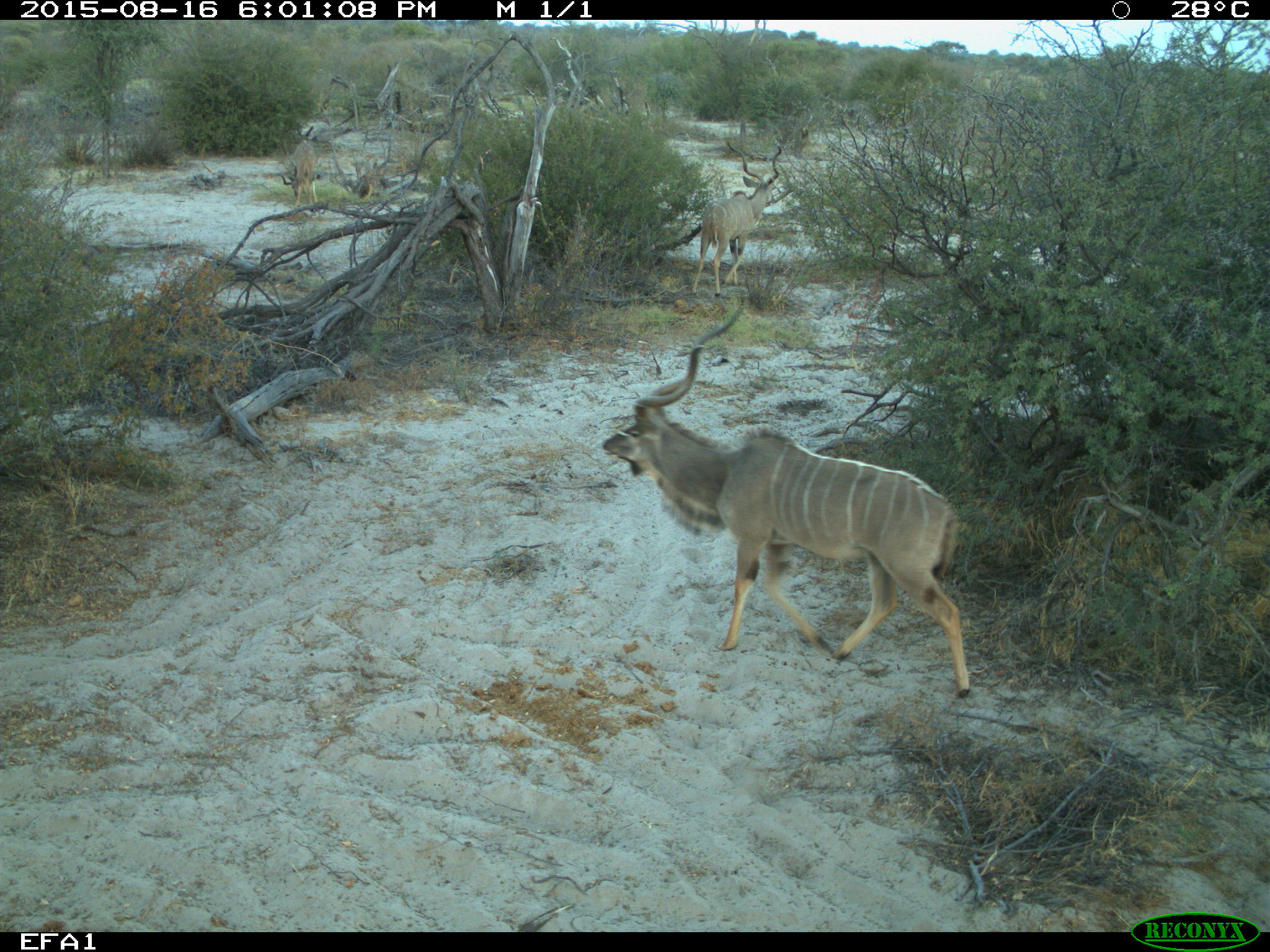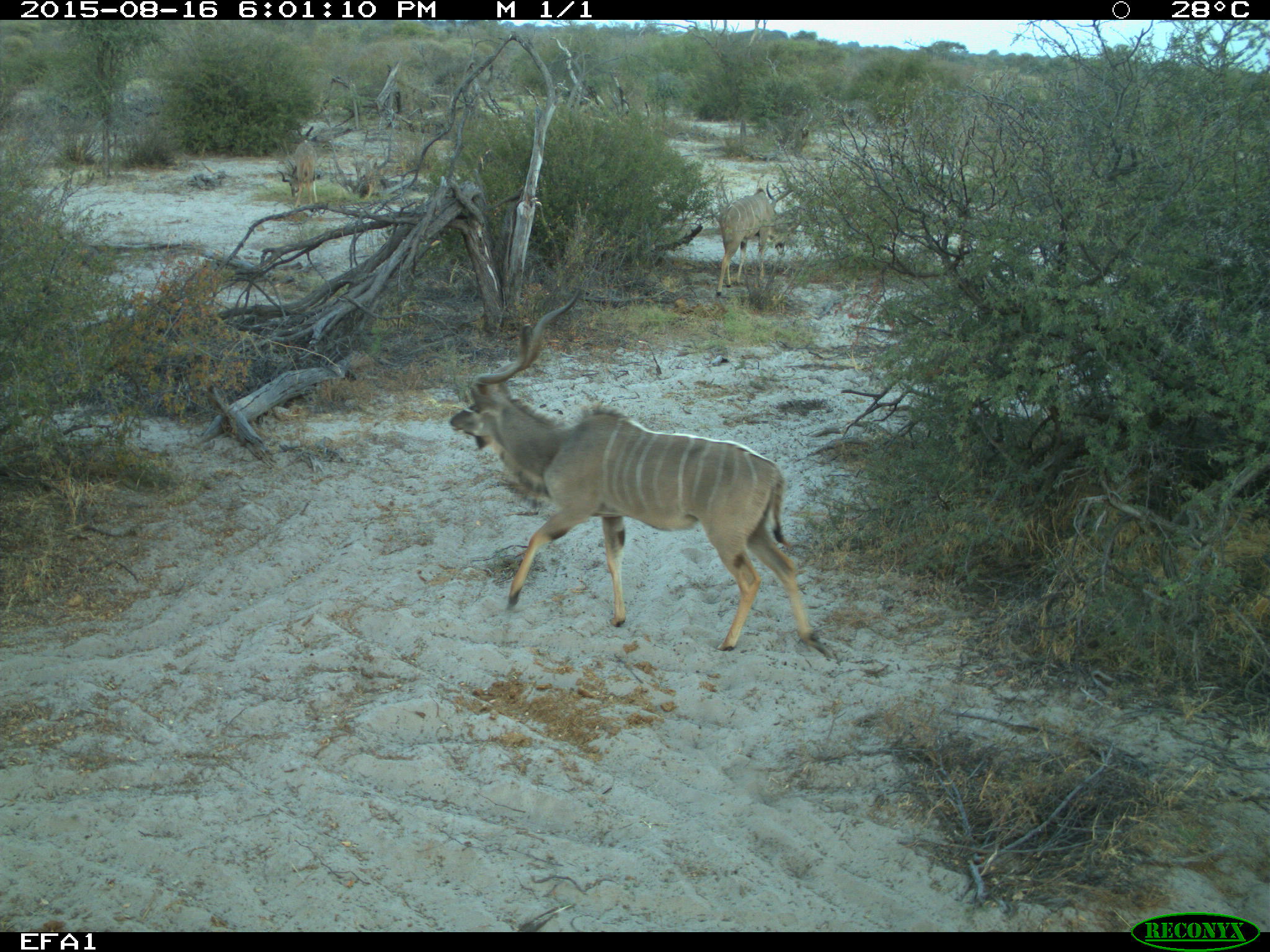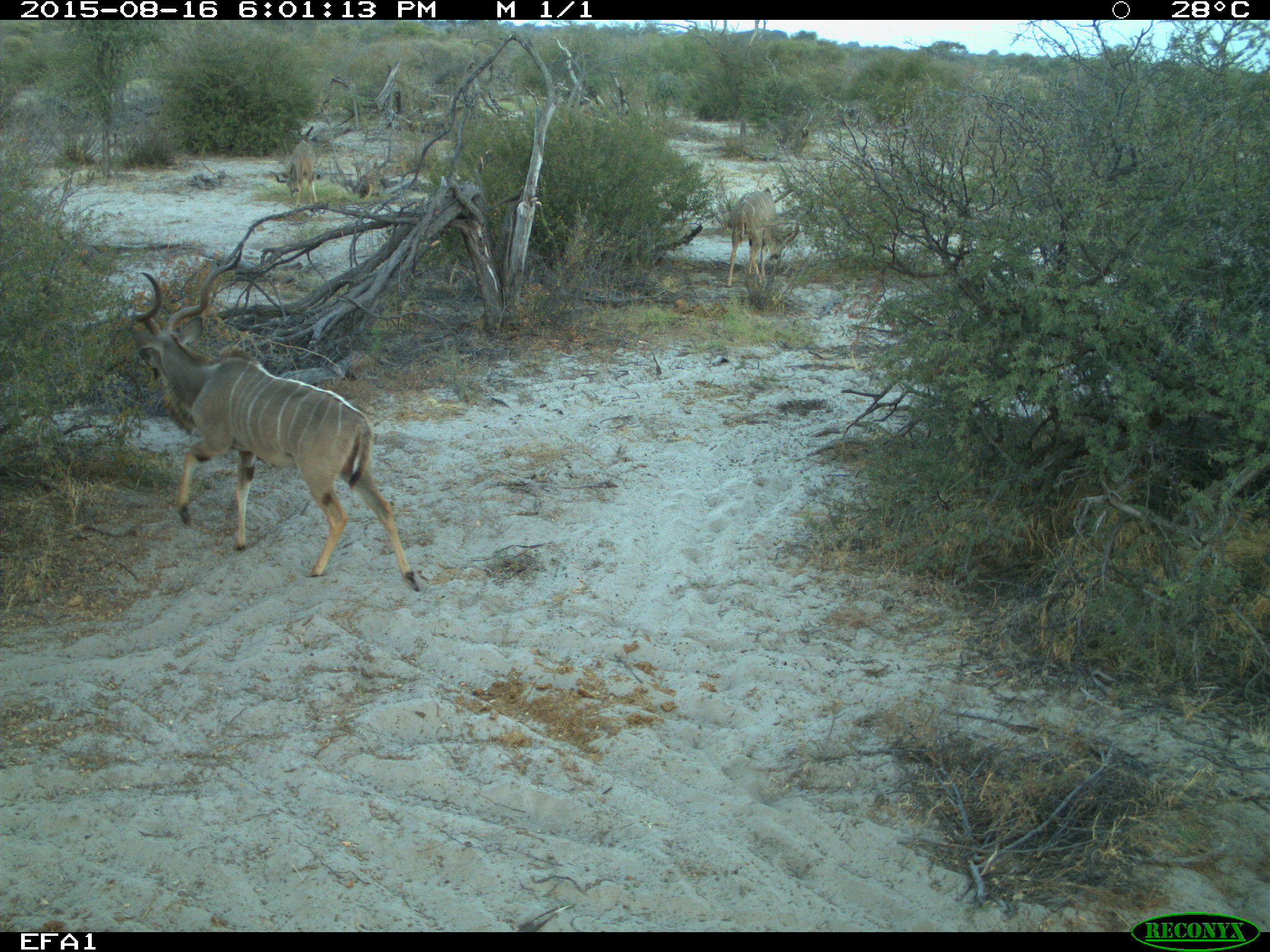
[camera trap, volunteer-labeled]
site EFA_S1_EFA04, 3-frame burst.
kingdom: Animalia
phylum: Chordata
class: Mammalia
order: Artiodactyla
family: Bovidae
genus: Tragelaphus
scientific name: Tragelaphus oryx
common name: eland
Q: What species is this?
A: Eland (Tragelaphus oryx).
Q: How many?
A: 3.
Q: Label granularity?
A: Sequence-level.